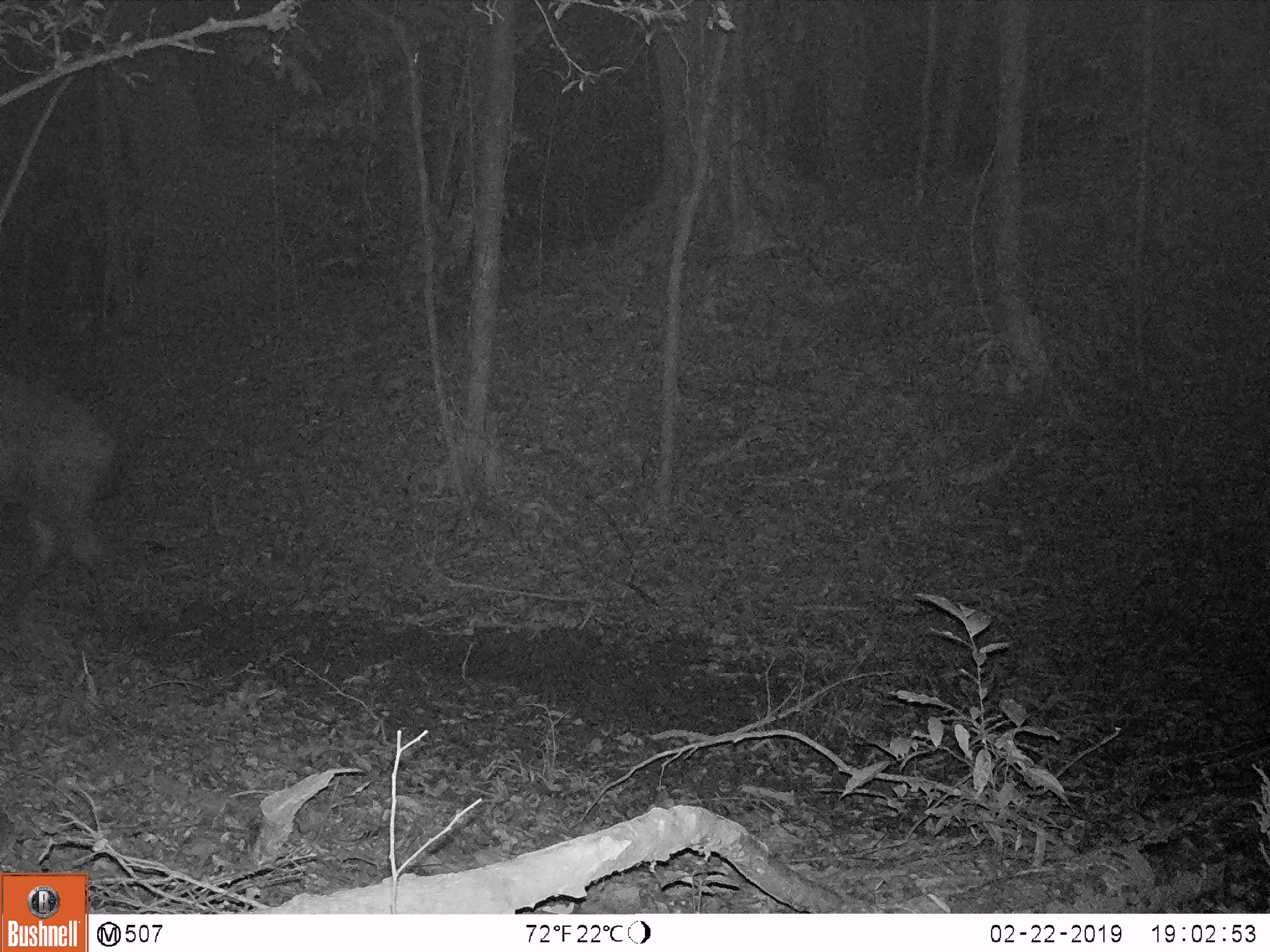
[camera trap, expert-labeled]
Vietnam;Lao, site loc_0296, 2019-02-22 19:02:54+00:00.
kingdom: Animalia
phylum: Chordata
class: Mammalia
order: Artiodactyla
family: Cervidae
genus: Rusa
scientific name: Rusa unicolor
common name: sambar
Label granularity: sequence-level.